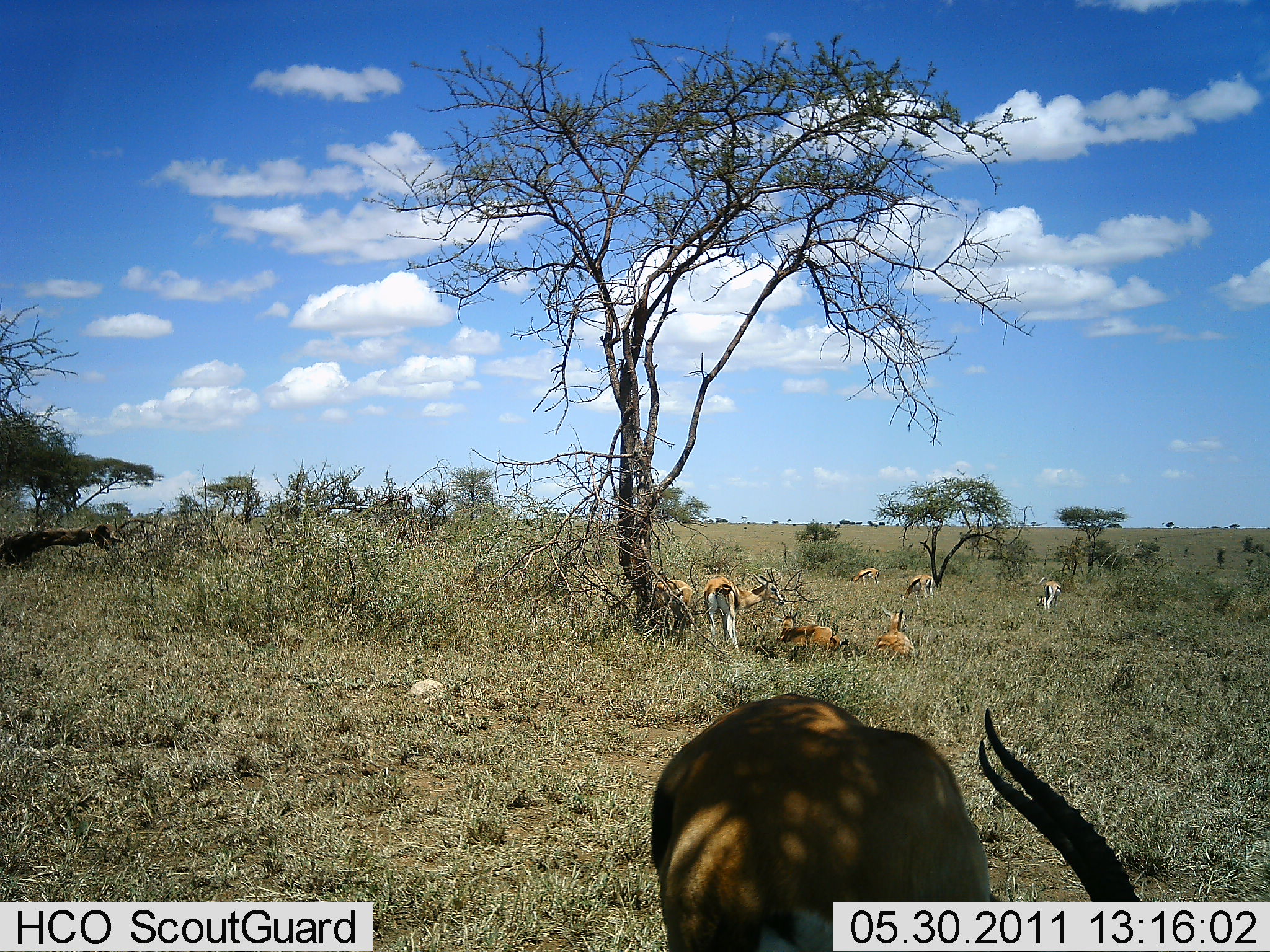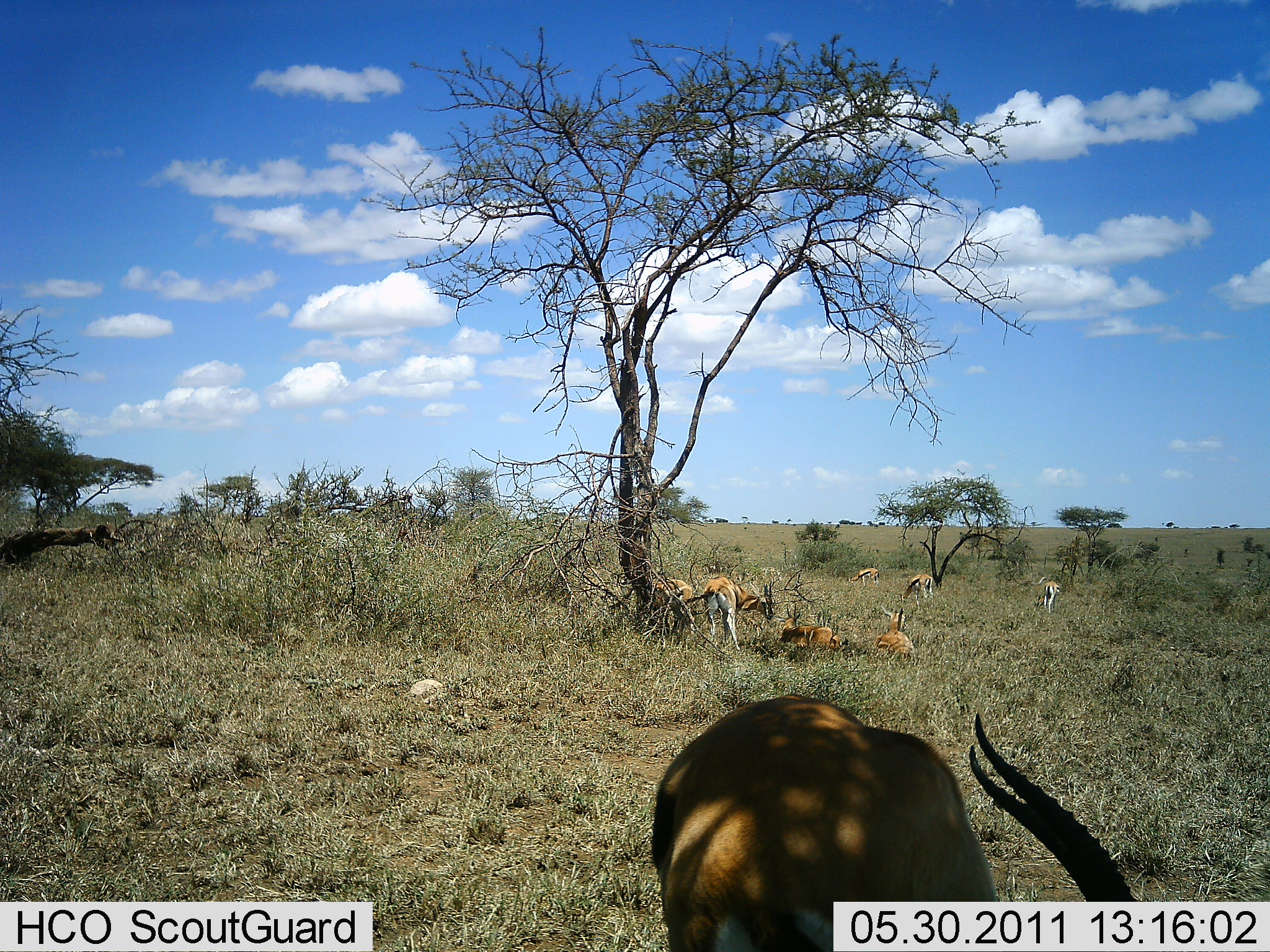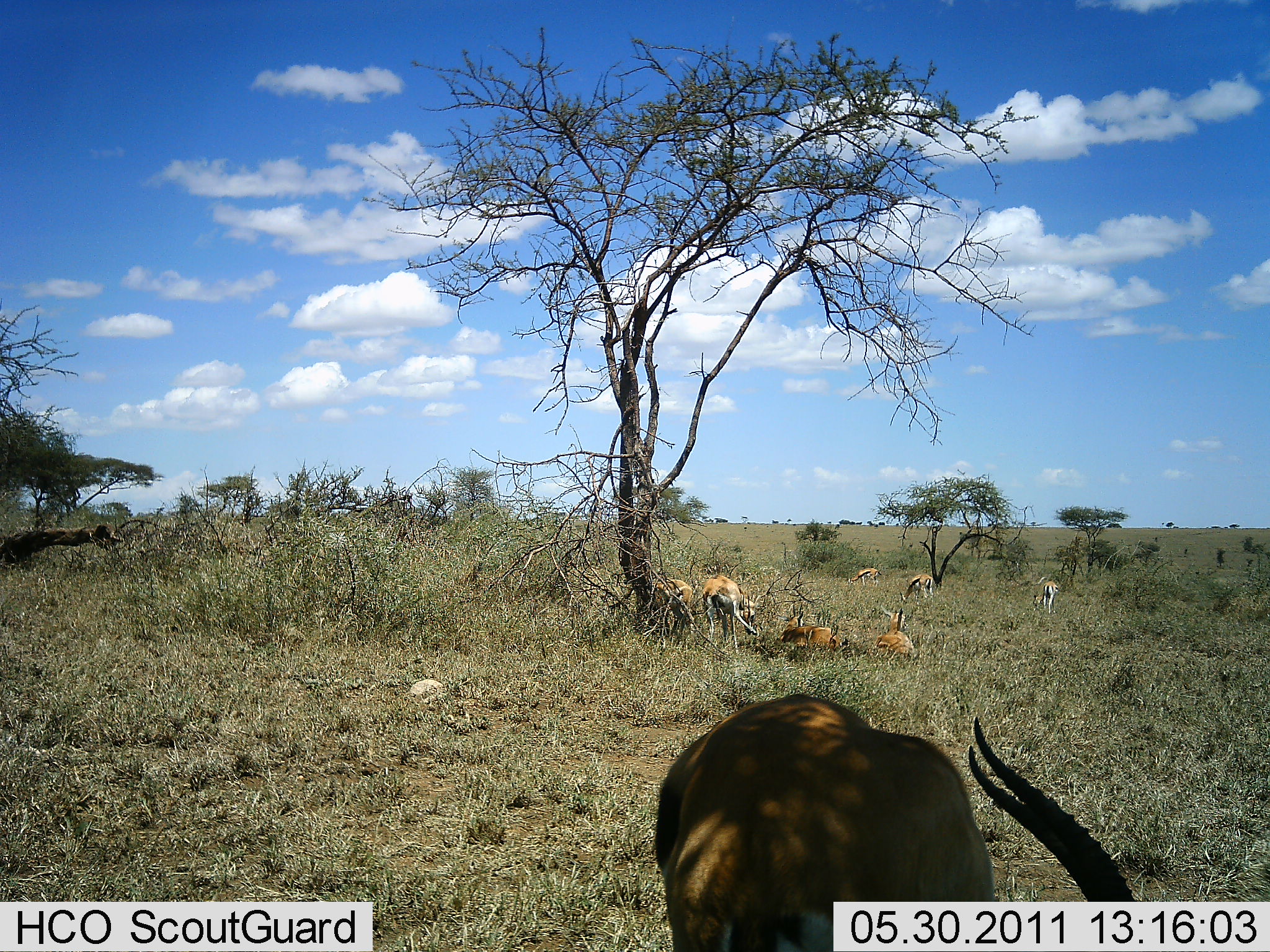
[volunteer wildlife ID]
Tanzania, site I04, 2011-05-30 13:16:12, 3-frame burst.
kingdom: Animalia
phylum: Chordata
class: Mammalia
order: Artiodactyla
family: Bovidae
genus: Eudorcas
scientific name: Eudorcas thomsonii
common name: thomson's gazelle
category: gazellethomsons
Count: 8.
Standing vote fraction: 73%.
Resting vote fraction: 100%.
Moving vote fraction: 9%.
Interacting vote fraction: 0%.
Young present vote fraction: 0%.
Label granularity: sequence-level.